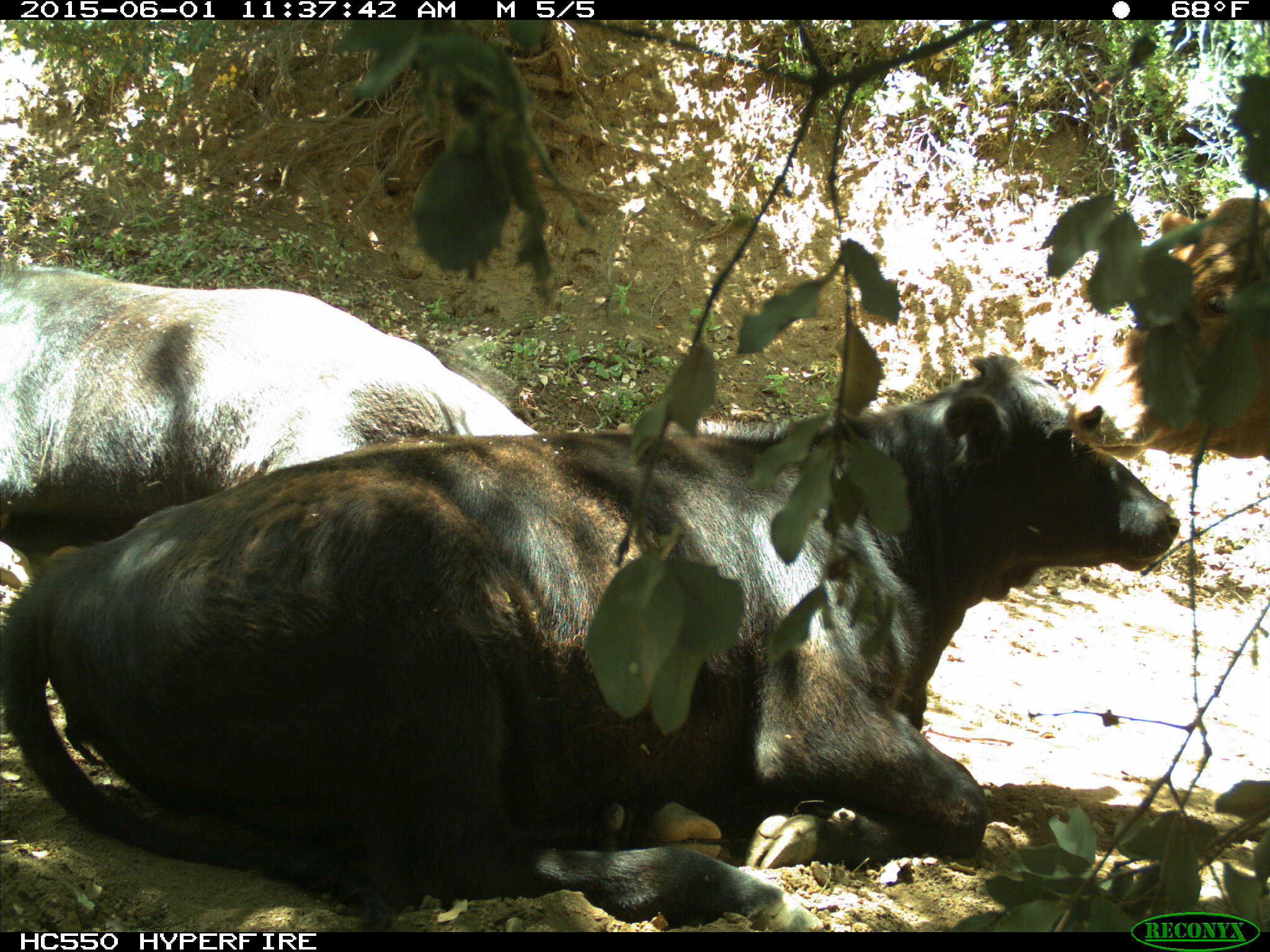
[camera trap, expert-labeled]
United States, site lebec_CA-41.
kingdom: Animalia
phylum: Chordata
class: Mammalia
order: Artiodactyla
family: Bovidae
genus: Bos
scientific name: Bos taurus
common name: domestic cow